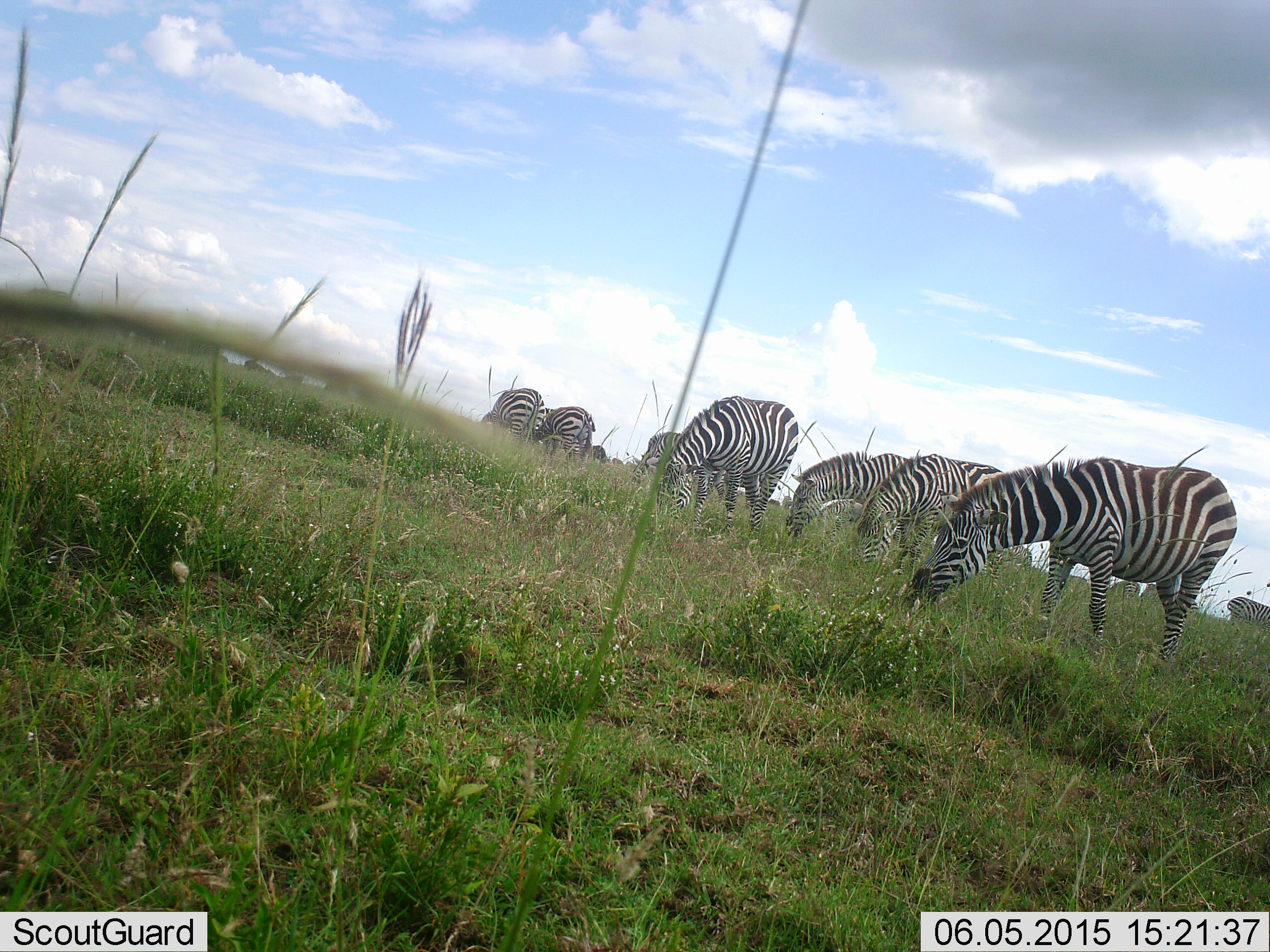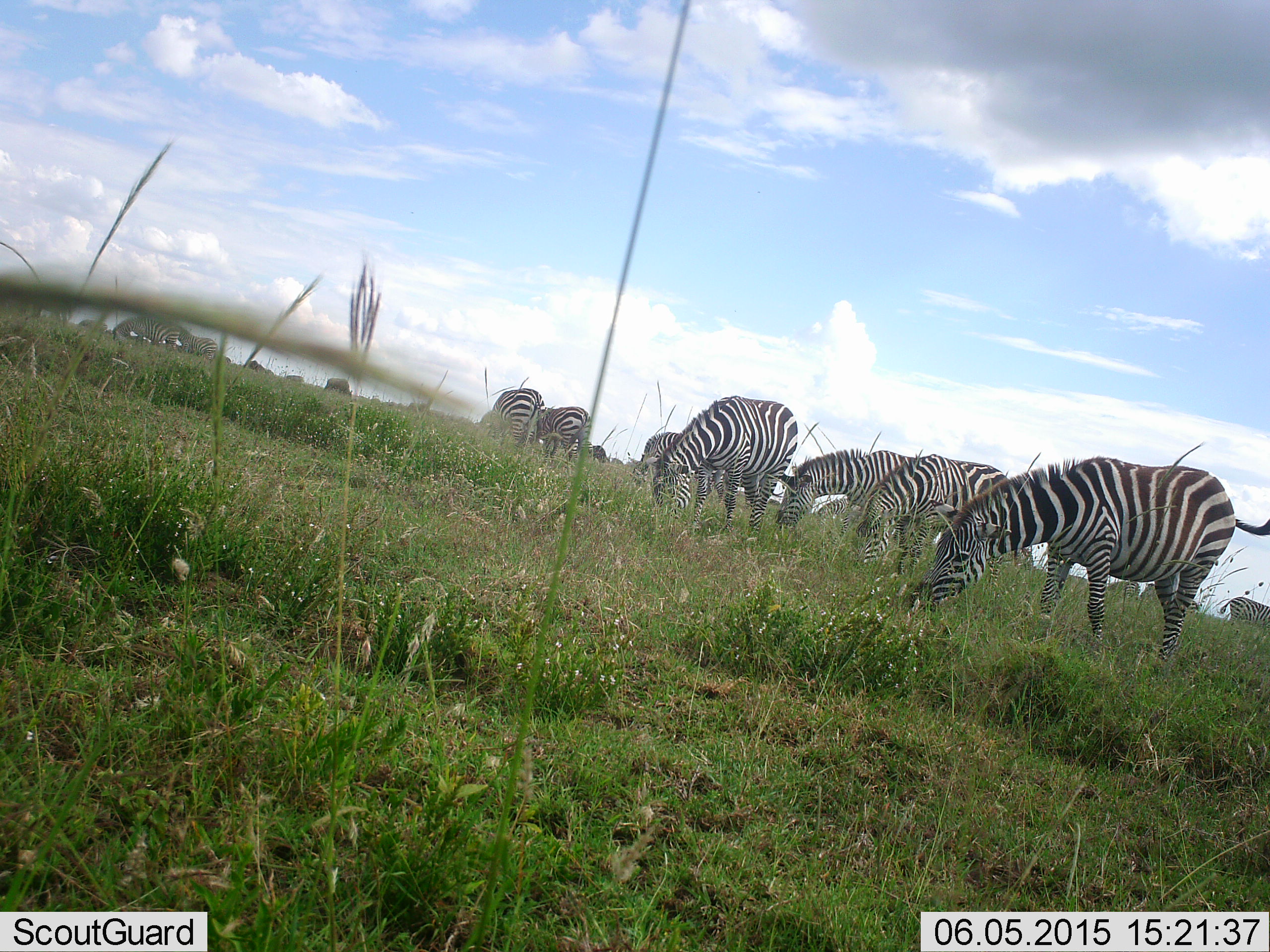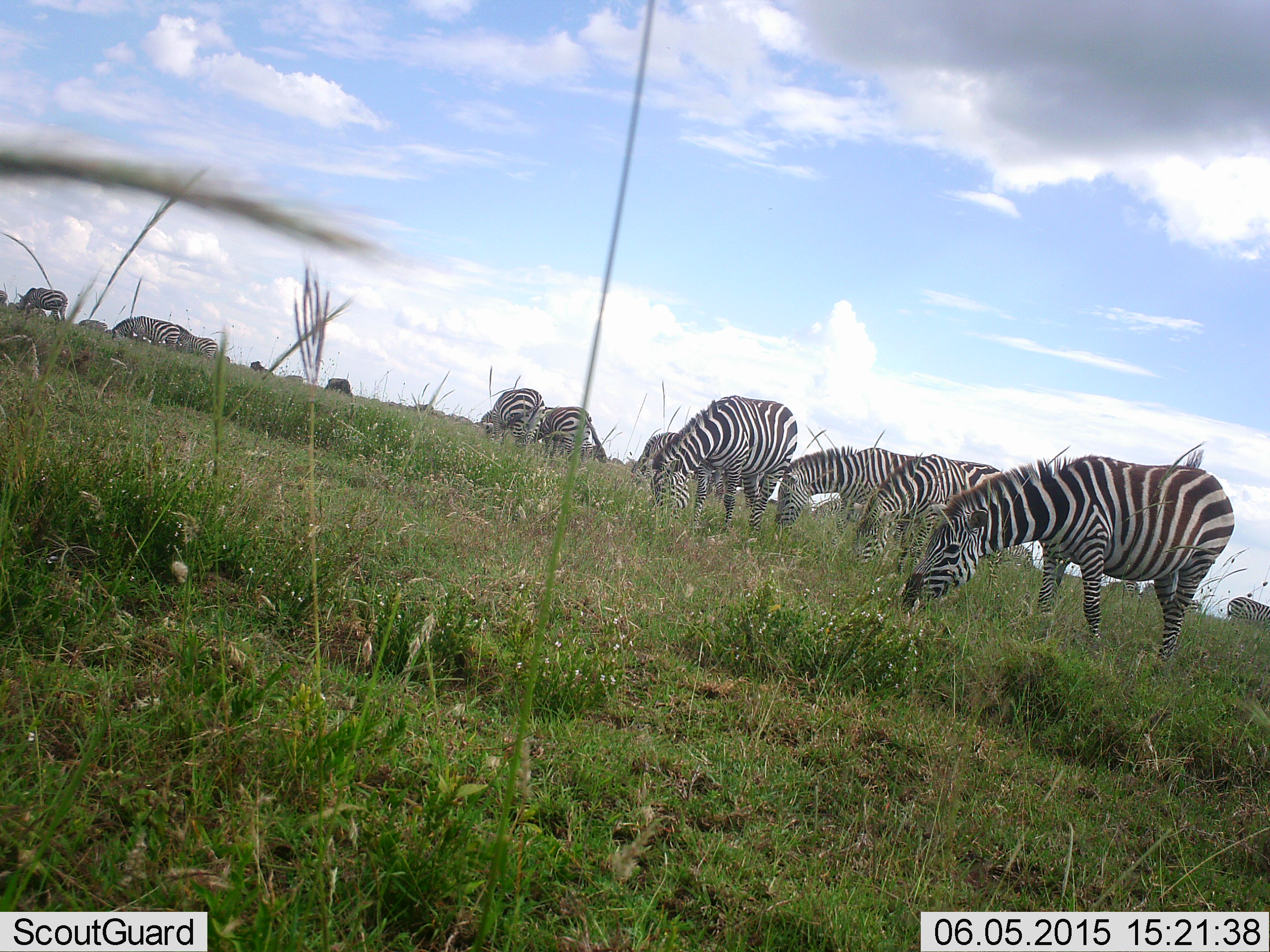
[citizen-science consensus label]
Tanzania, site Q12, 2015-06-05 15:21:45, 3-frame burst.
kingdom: Animalia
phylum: Chordata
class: Mammalia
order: Perissodactyla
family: Equidae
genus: Equus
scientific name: Equus quagga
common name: plains zebra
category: zebra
Zebra (plains zebra) (Equus quagga), count 11-50. Behavior (volunteer vote fractions): standing 38%, resting 0%, moving 0%, interacting 0%. Young present (vote fraction): 0%. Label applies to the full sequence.